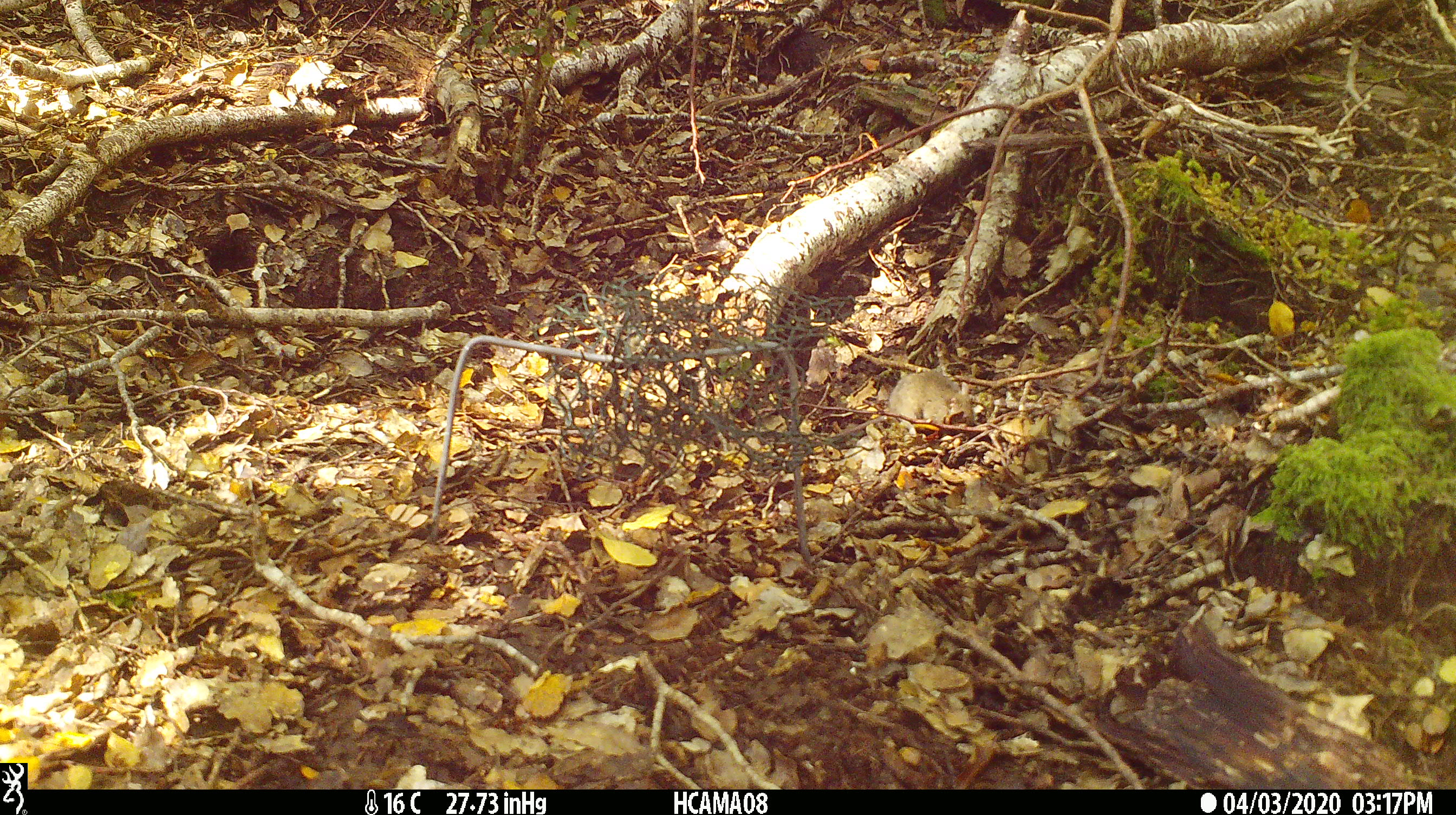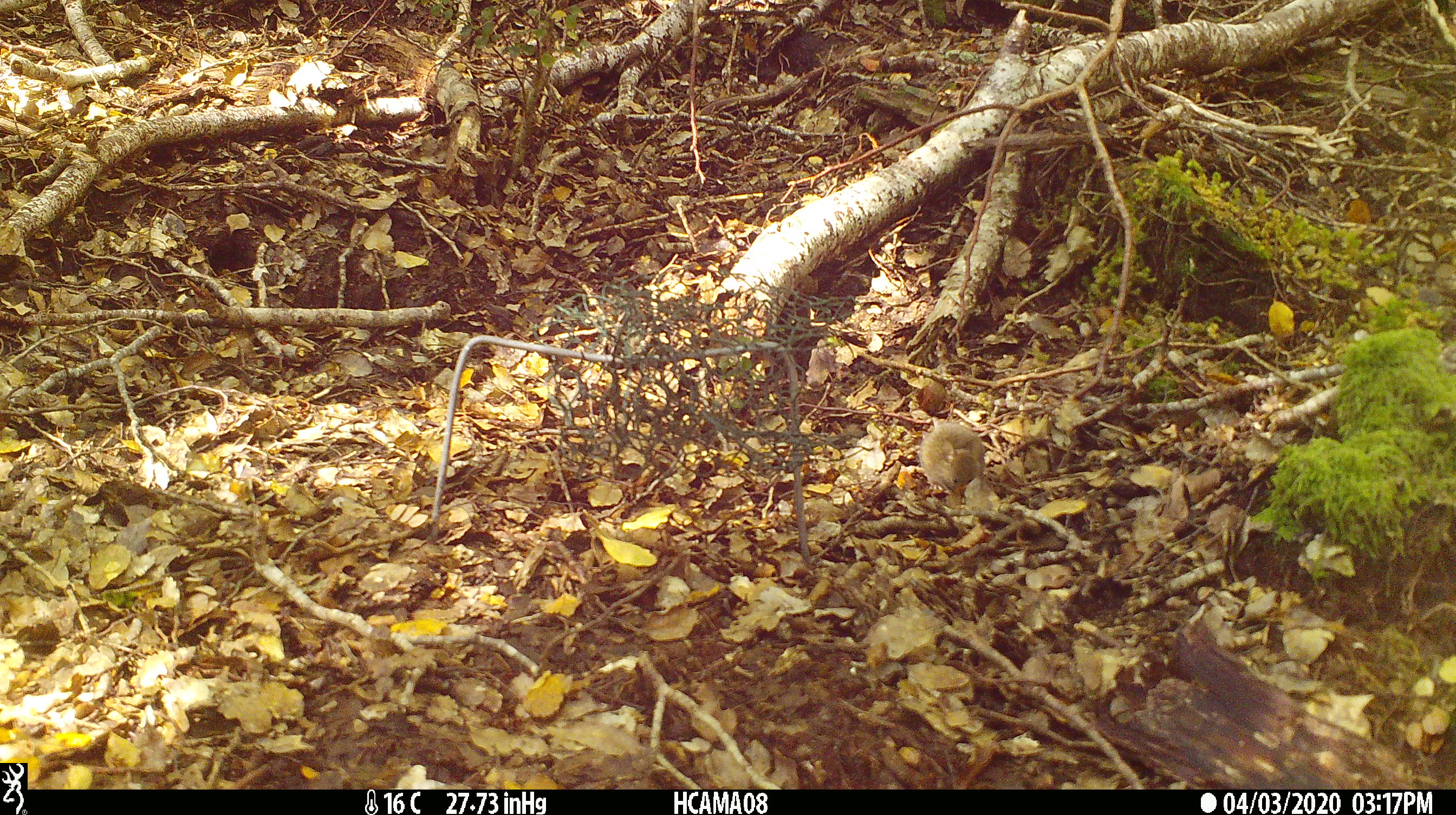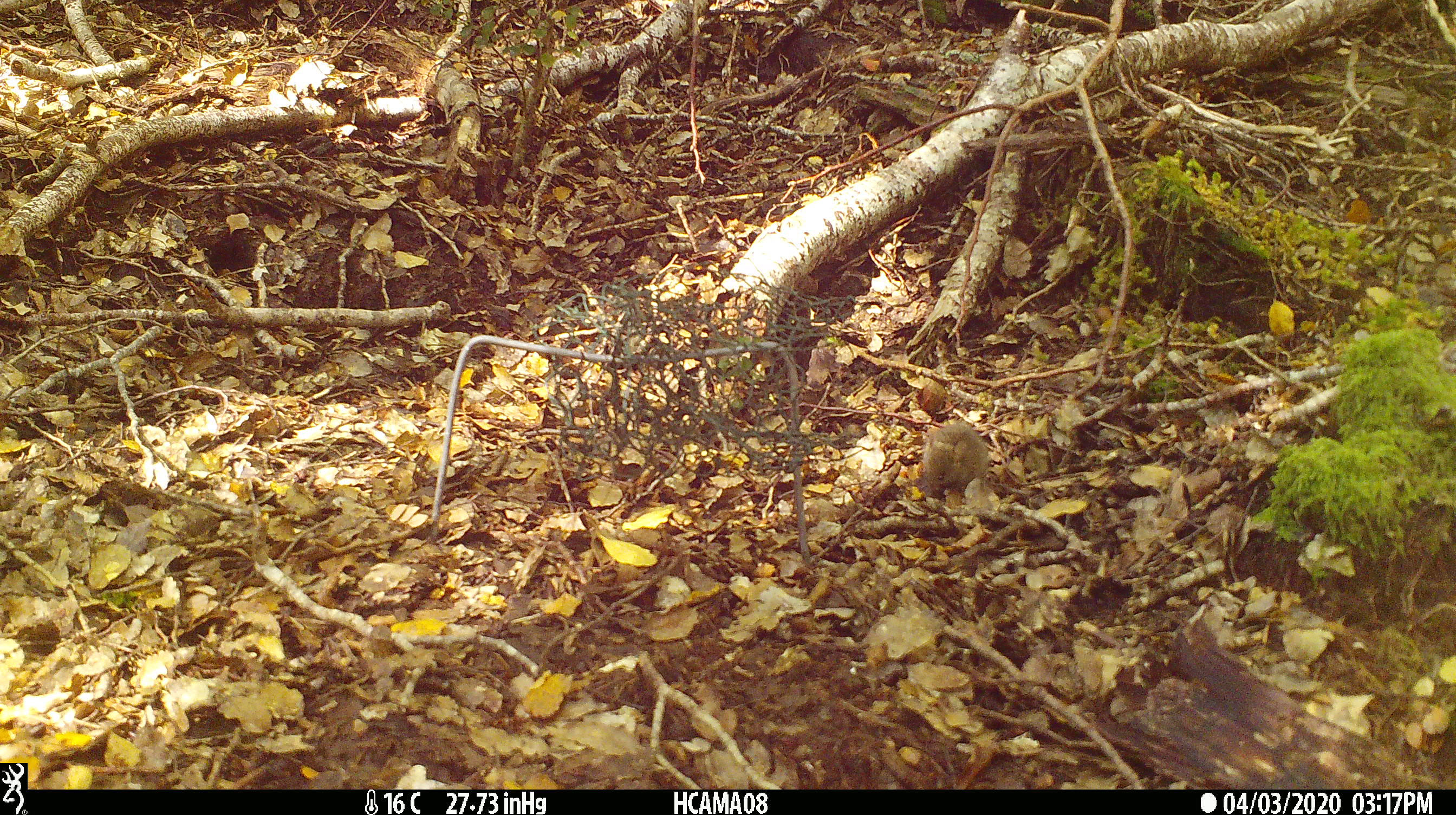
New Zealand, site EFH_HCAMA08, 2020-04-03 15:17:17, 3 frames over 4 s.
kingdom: Animalia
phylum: Chordata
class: Mammalia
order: Rodentia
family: Muridae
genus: Mus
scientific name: Mus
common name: mouse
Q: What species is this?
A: Mouse (Mus).